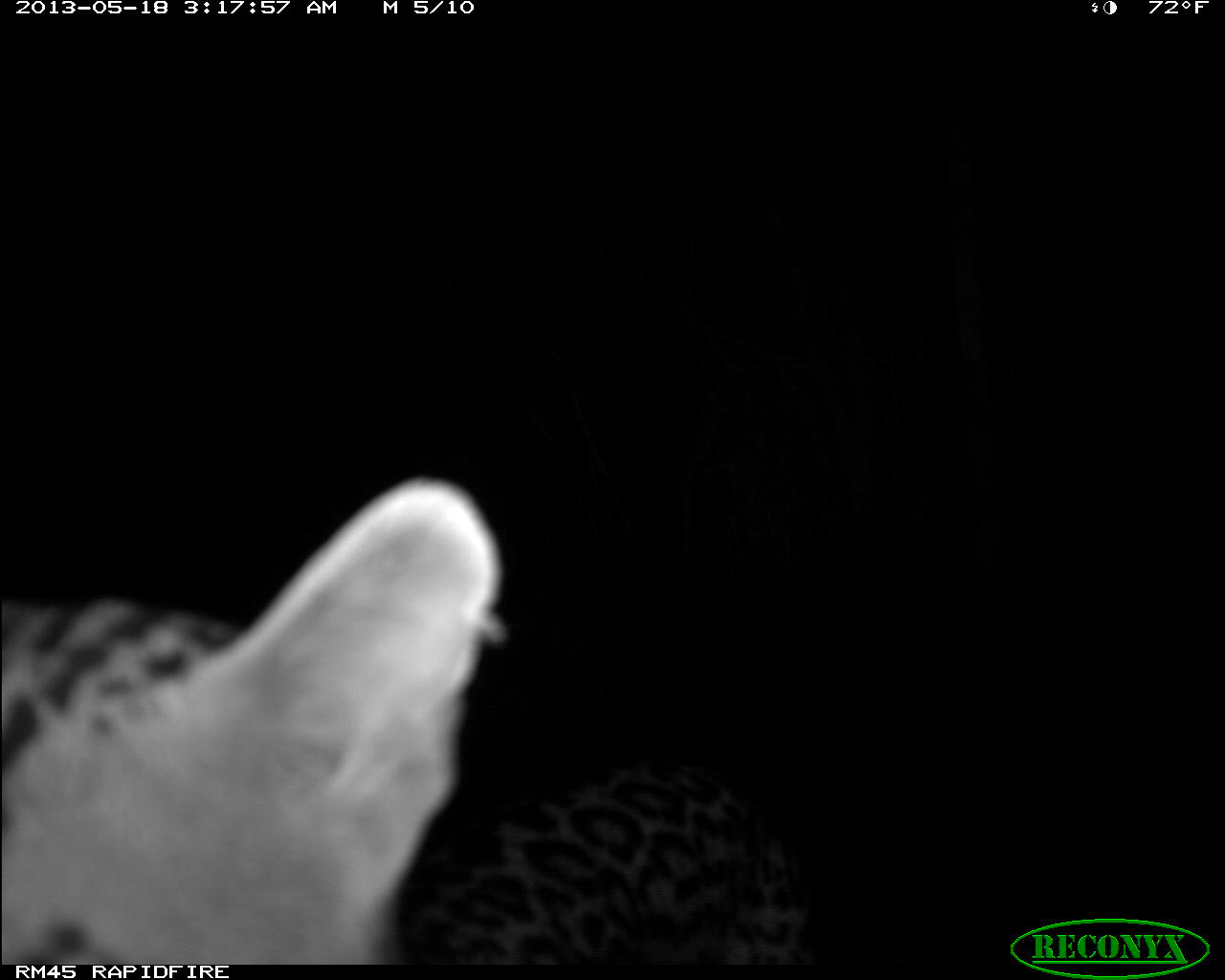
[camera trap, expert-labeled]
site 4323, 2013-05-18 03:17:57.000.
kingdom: Animalia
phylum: Chordata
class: Mammalia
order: Carnivora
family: Felidae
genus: Leopardus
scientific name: Leopardus pardalis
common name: ocelot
Leopardus pardalis (ocelot), count 1, sex male.